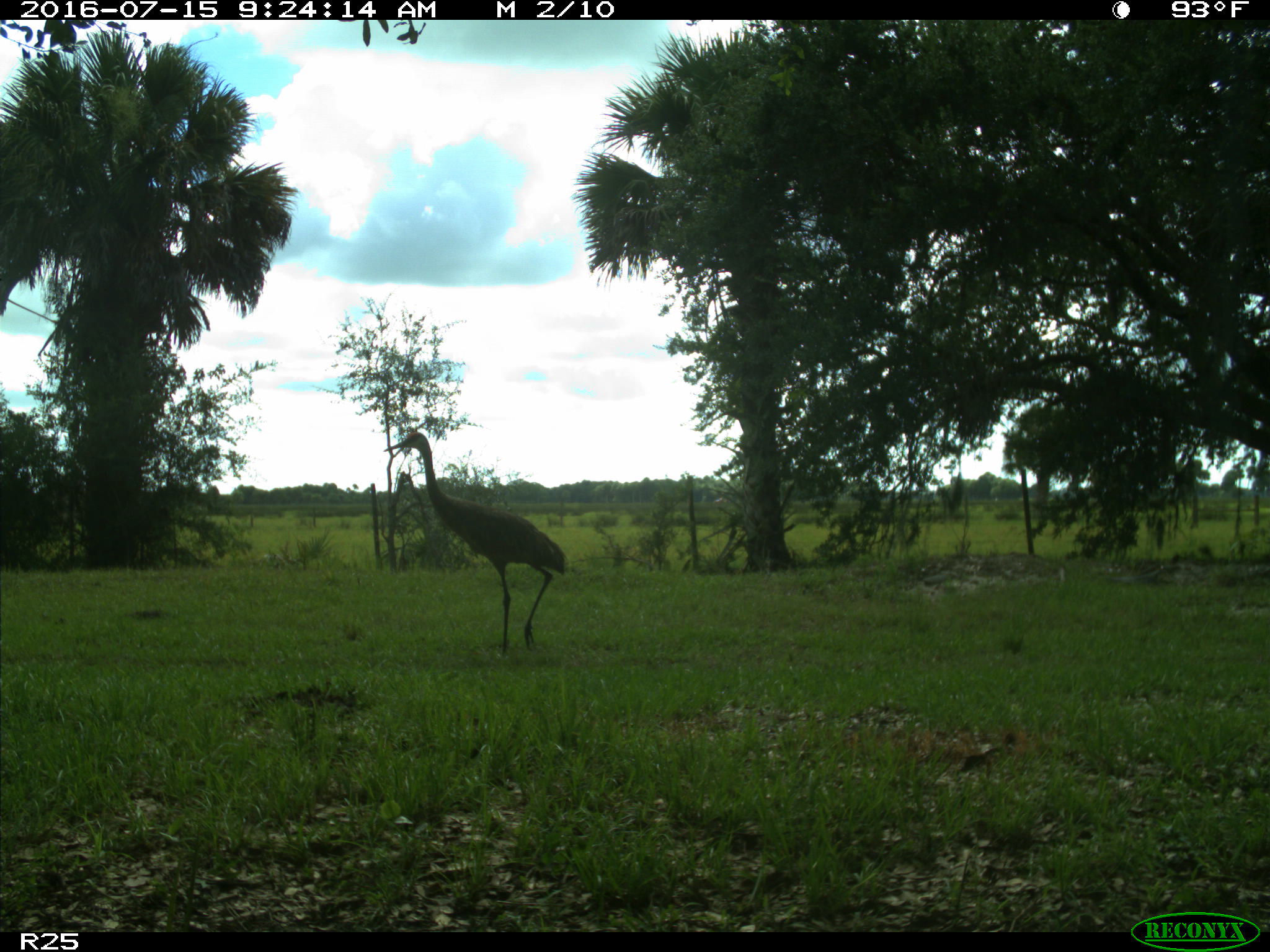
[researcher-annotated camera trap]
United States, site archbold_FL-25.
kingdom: Animalia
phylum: Chordata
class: Aves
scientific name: Aves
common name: birds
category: unidentified bird